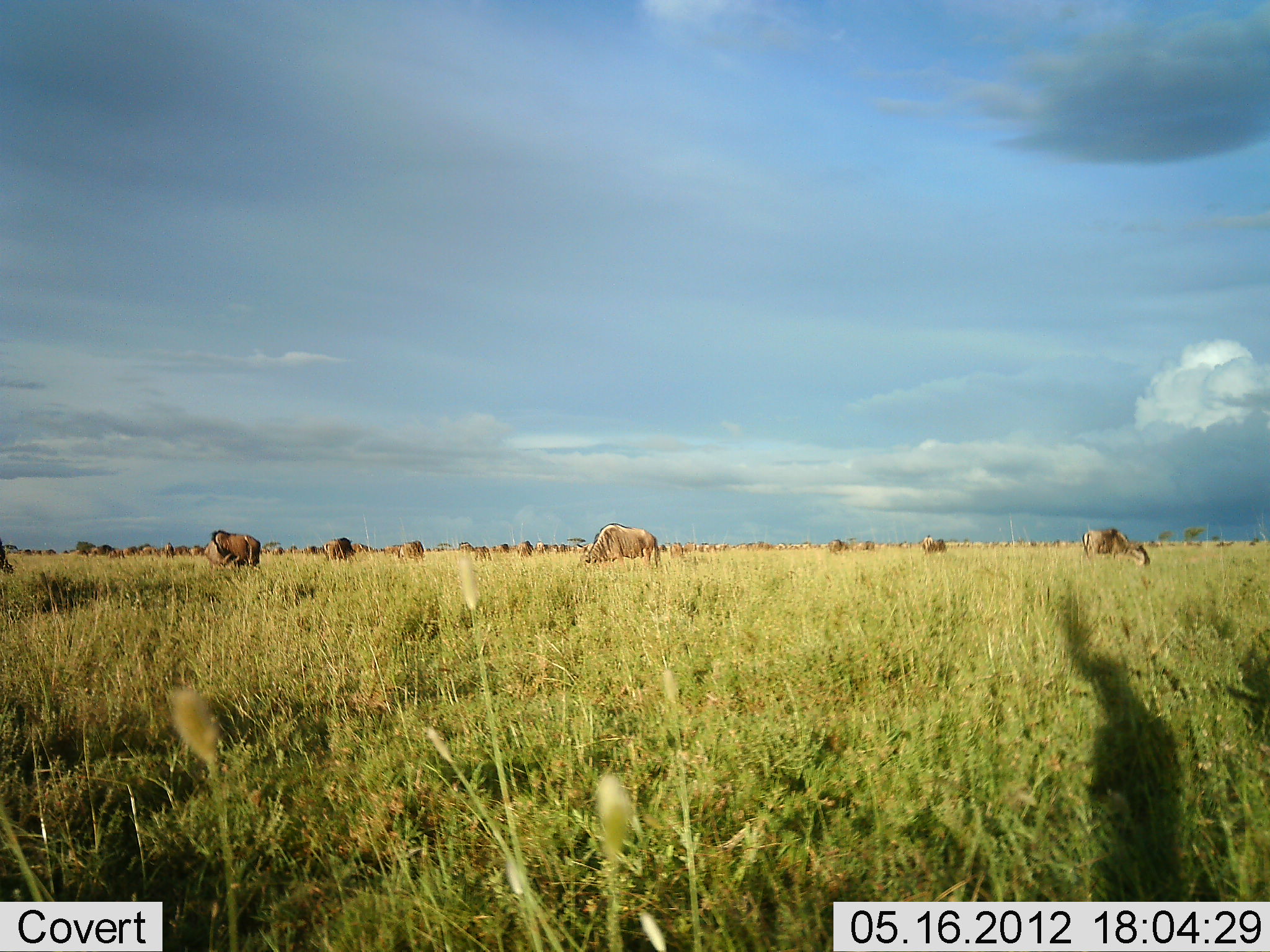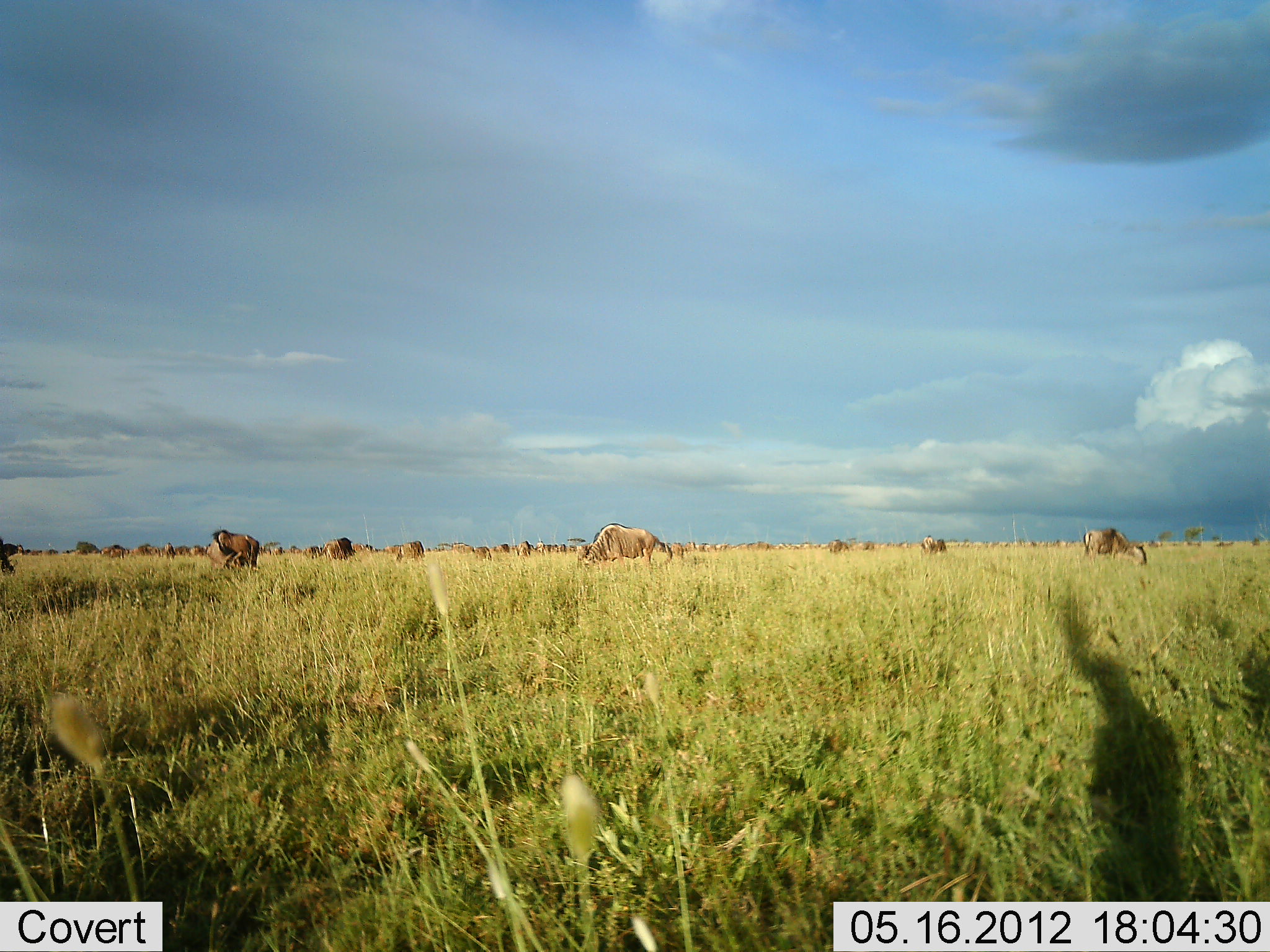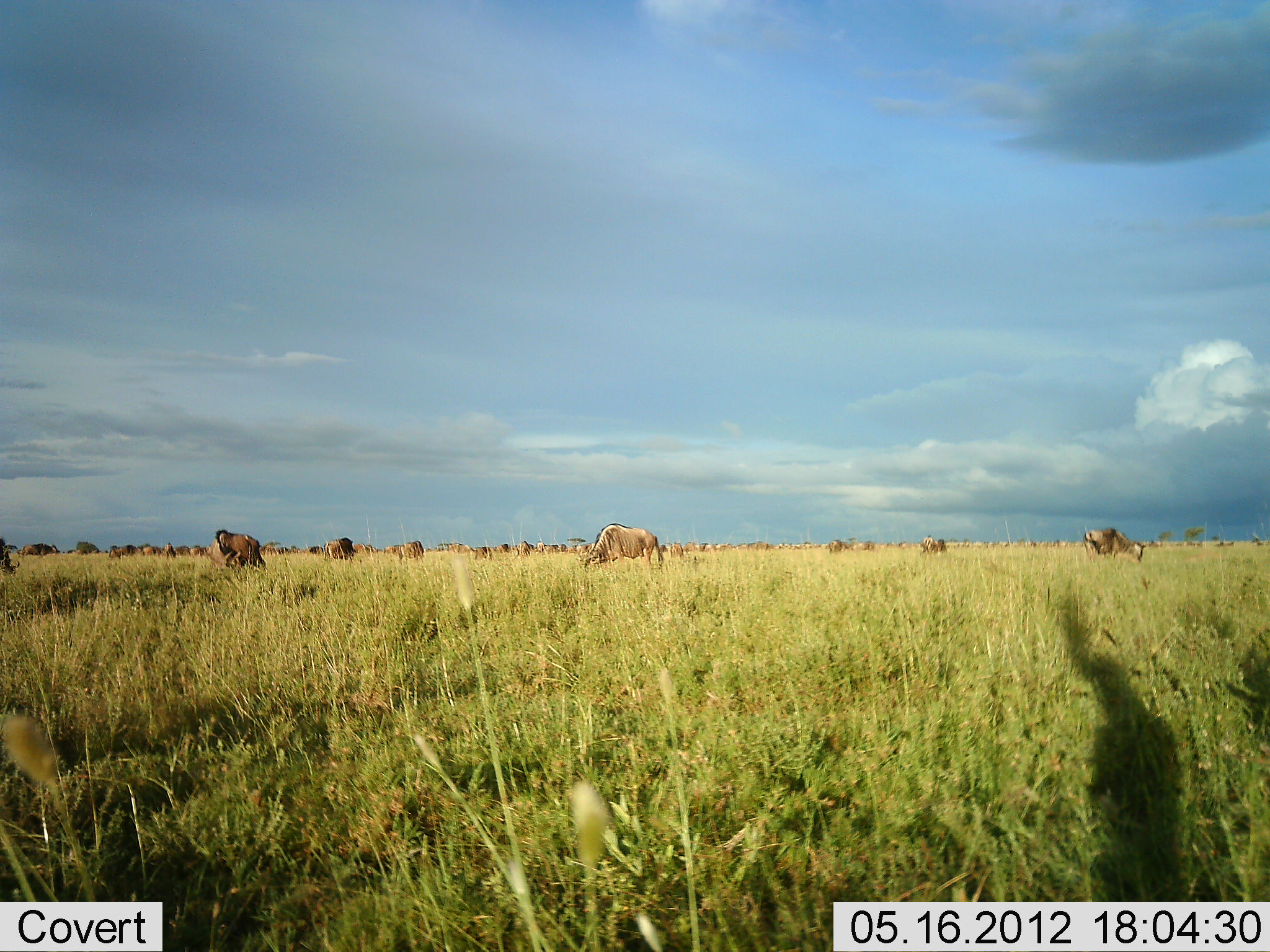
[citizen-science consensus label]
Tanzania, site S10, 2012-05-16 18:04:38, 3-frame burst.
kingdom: Animalia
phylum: Chordata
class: Mammalia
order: Artiodactyla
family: Bovidae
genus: Connochaetes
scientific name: Connochaetes taurinus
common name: blue wildebeest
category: wildebeest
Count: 11-50.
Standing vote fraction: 36%.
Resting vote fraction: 0%.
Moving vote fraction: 9%.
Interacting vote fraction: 9%.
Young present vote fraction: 0%.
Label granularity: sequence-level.